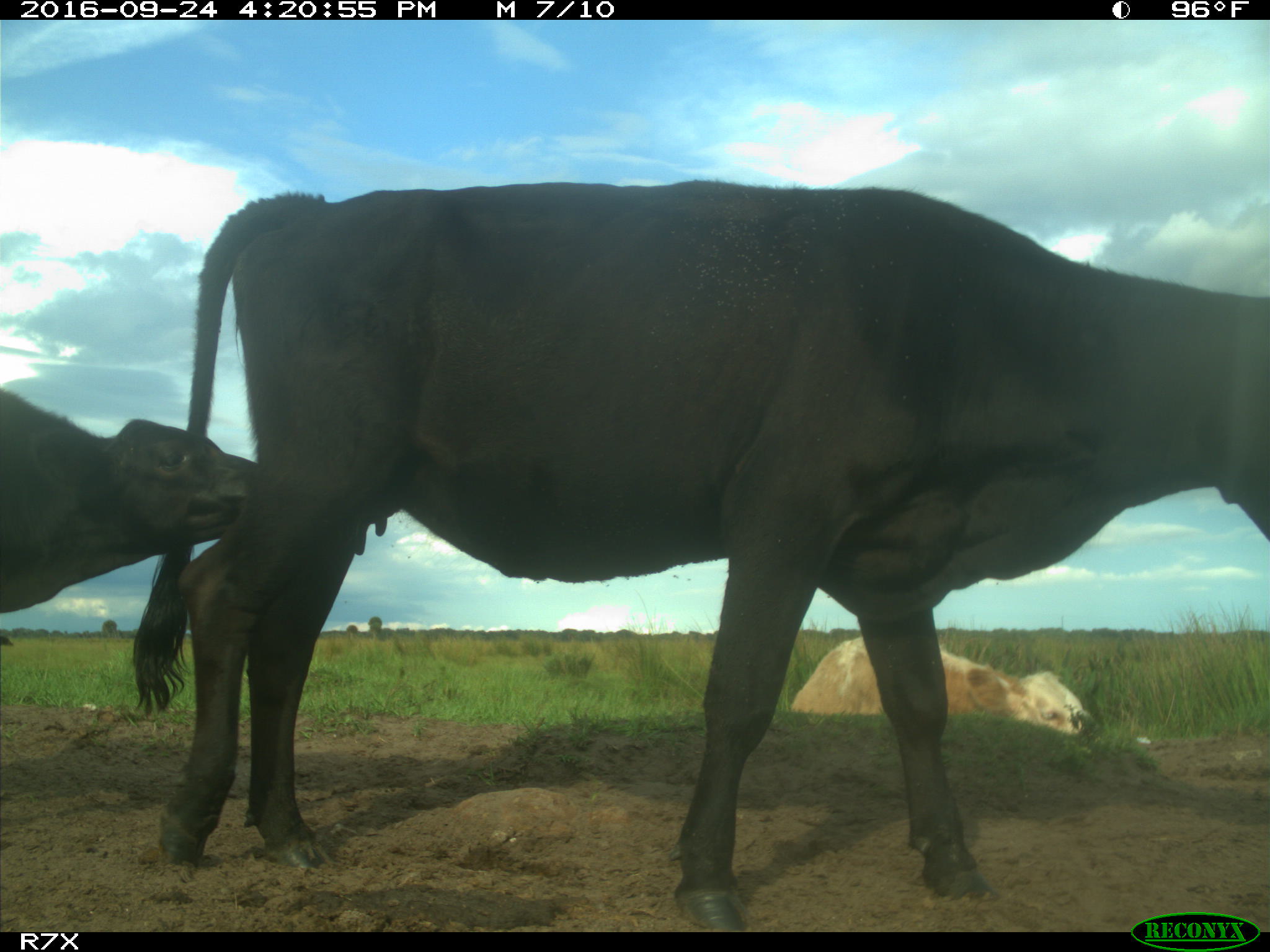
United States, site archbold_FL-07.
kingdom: Animalia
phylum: Chordata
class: Mammalia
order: Artiodactyla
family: Bovidae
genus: Bos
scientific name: Bos taurus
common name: domestic cow